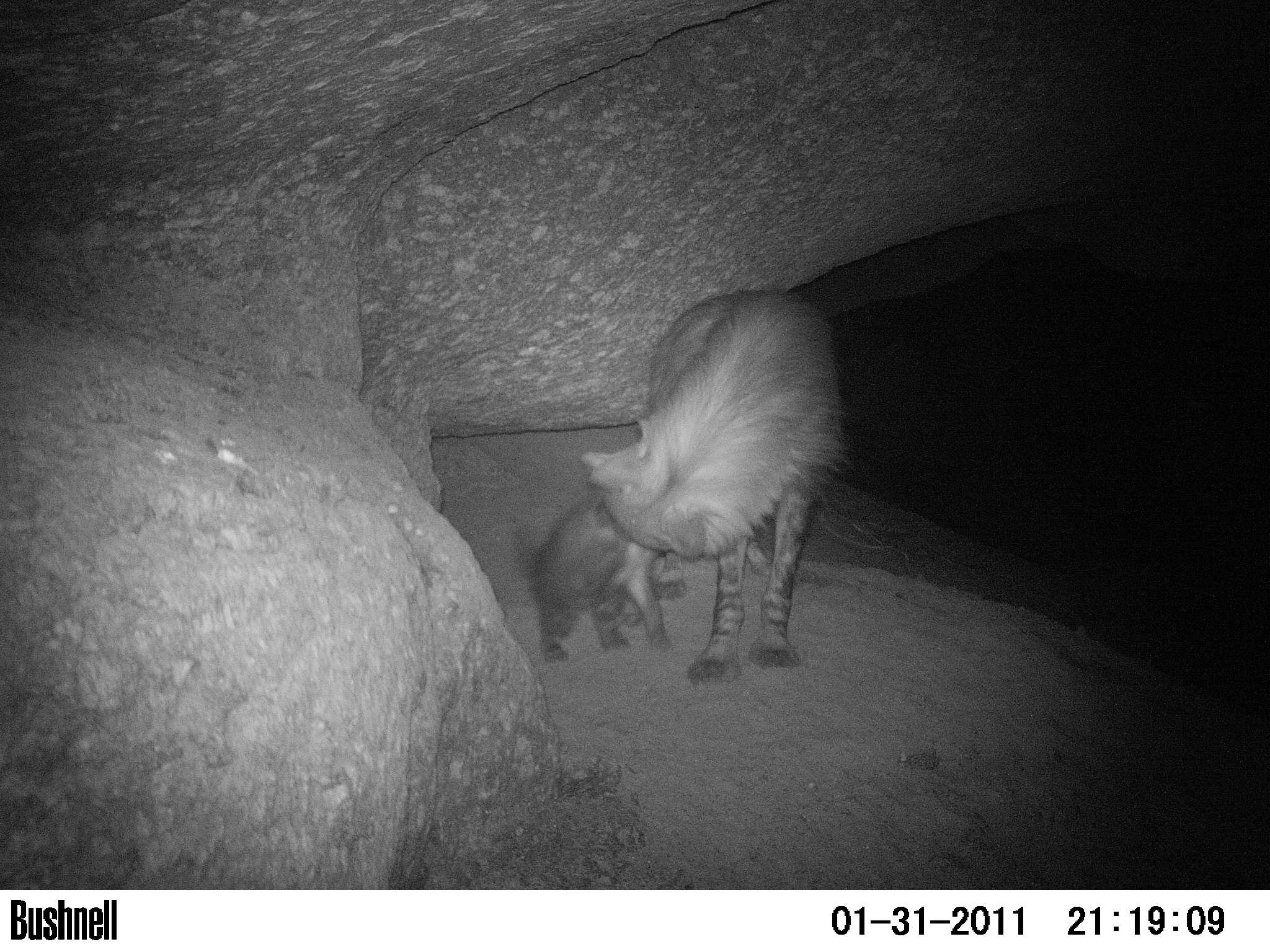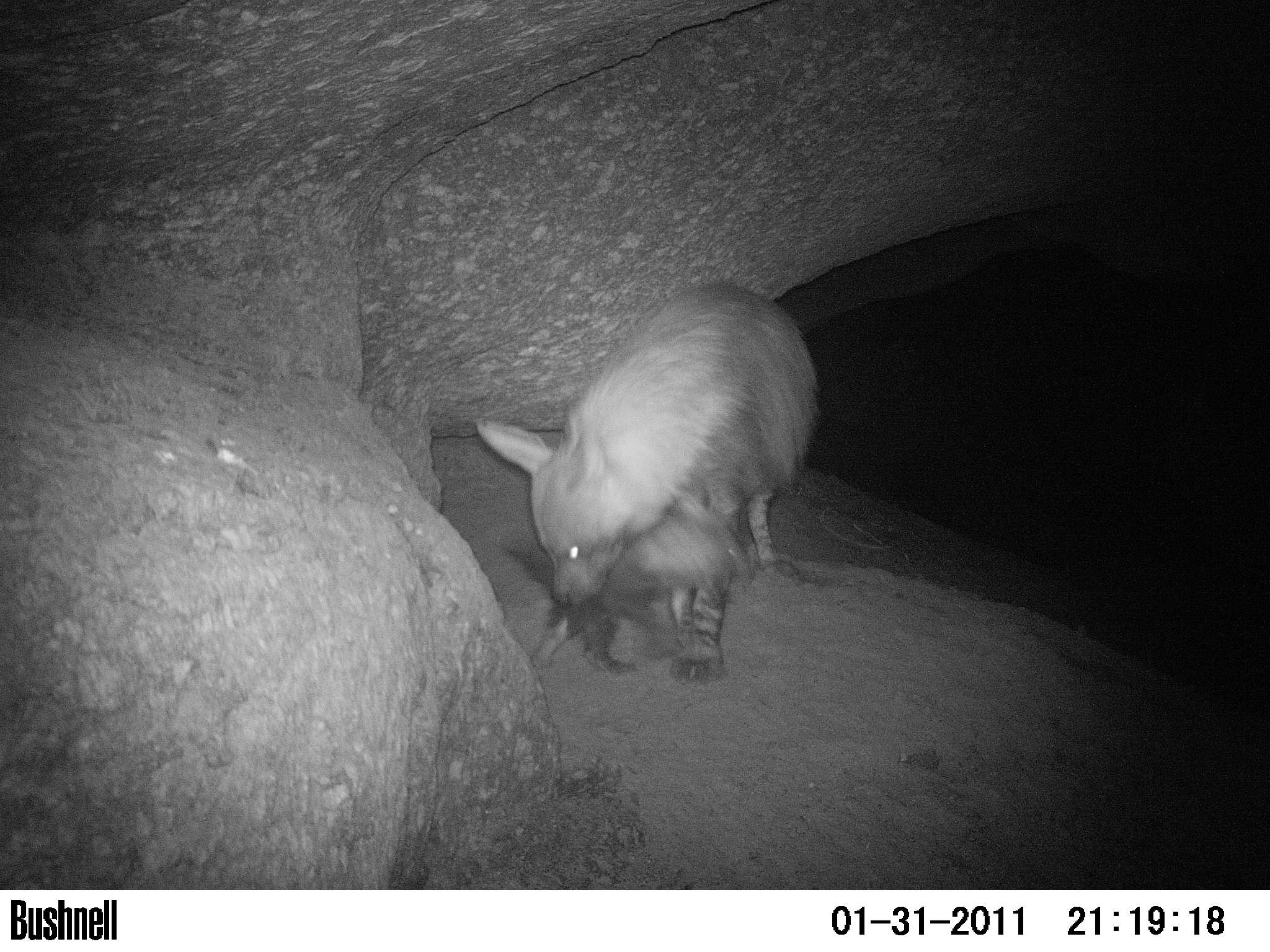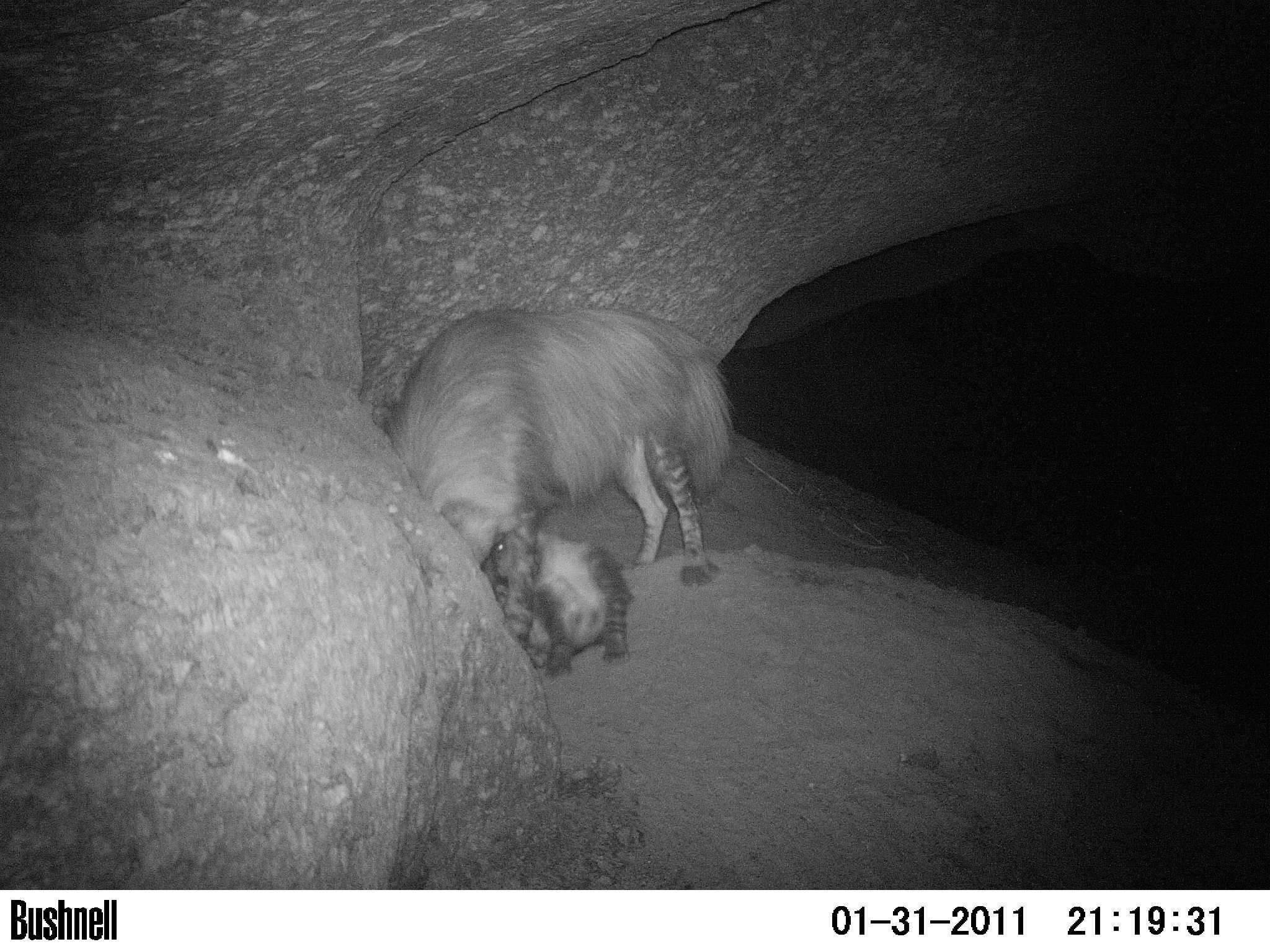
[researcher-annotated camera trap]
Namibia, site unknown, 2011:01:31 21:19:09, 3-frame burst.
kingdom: Animalia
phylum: Chordata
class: Mammalia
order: Carnivora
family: Hyaenidae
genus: Parahyaena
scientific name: Parahyaena brunnea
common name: brown hyena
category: hyaena brunnea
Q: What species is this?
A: Hyaena brunnea (brown hyena) (Parahyaena brunnea).